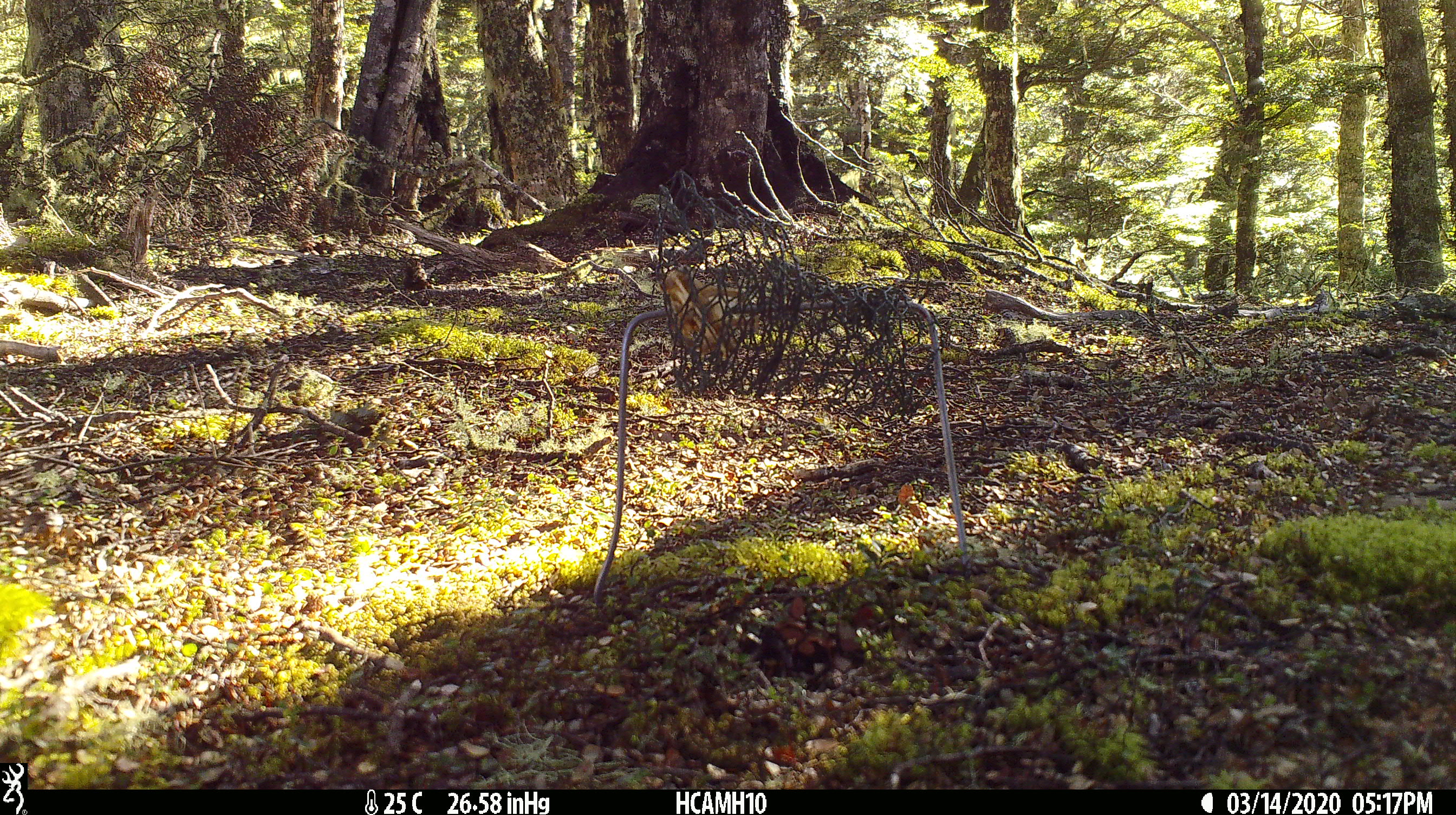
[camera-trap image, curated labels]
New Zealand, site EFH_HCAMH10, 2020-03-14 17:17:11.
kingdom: Animalia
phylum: Chordata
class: Mammalia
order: Rodentia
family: Muridae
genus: Rattus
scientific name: Rattus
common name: rat